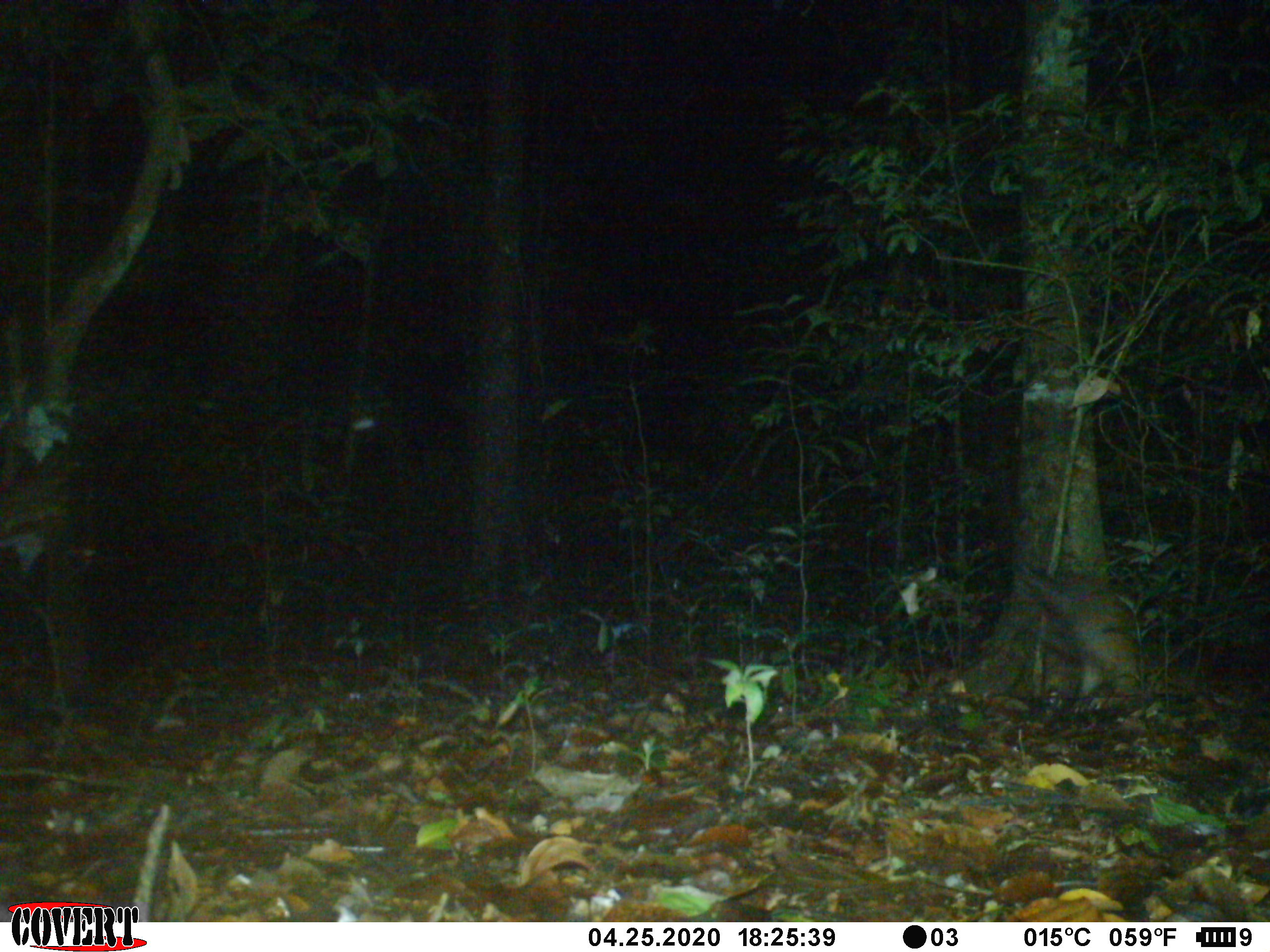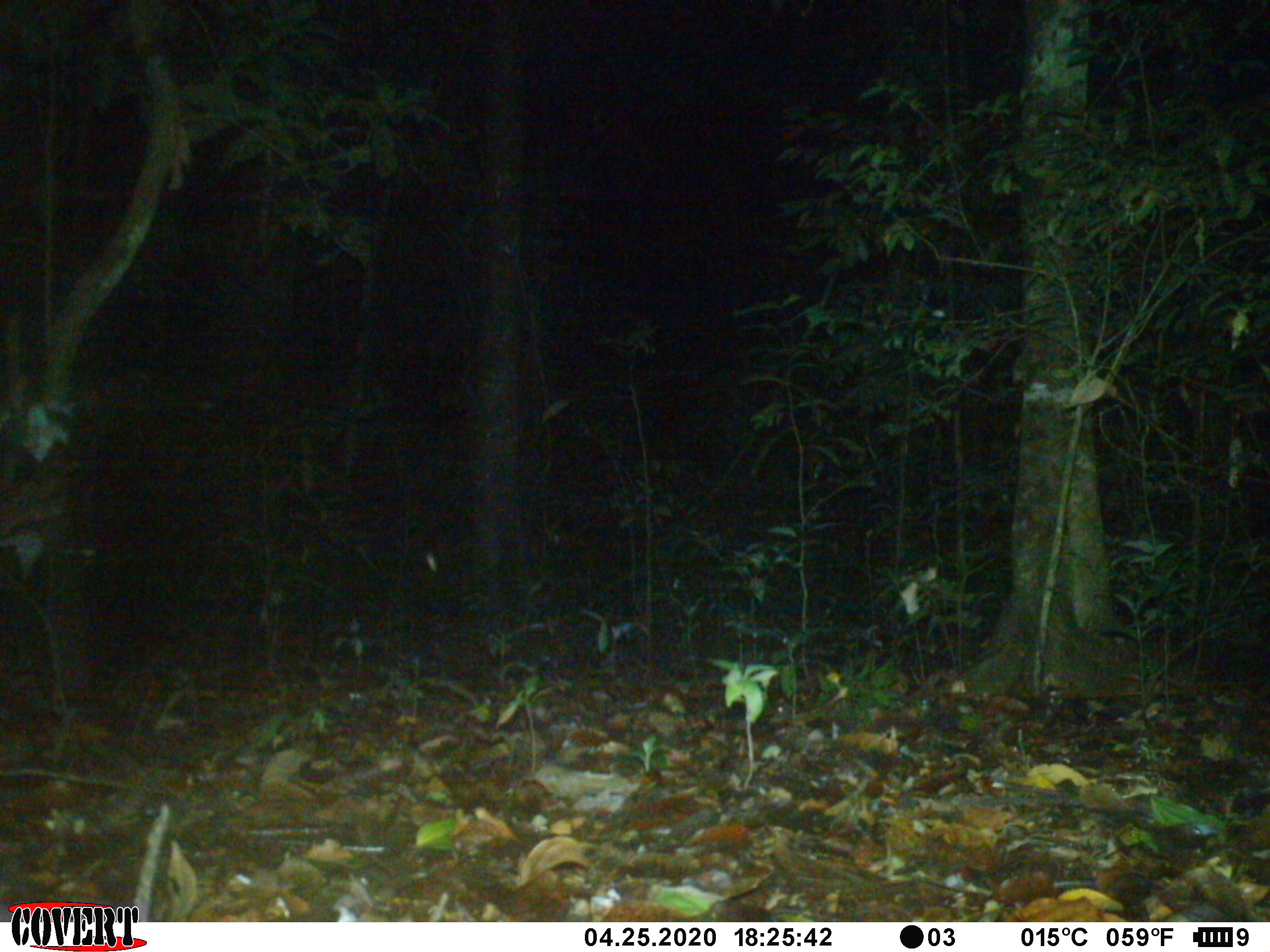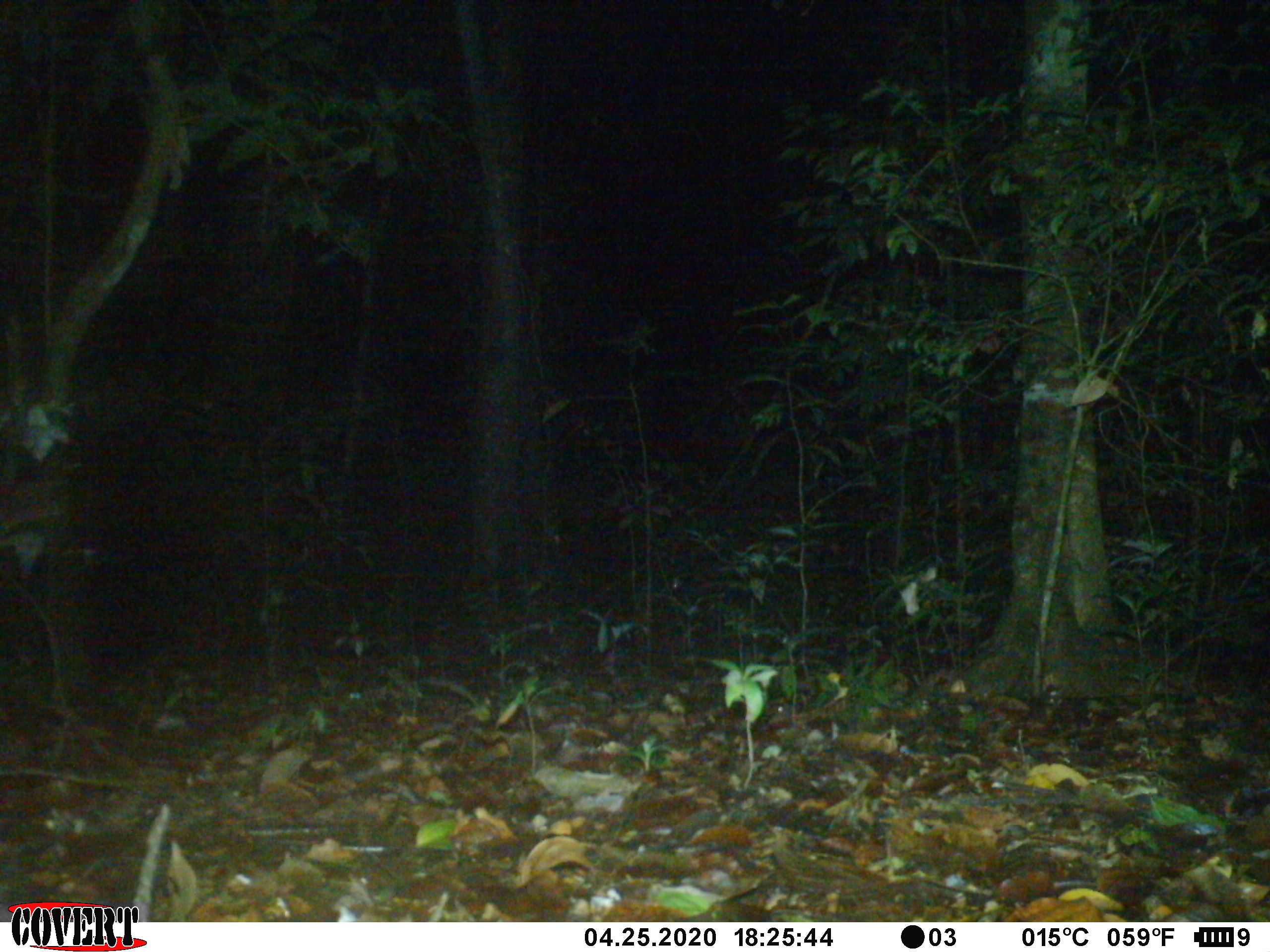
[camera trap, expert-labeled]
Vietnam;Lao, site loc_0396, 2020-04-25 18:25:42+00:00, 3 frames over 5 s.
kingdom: Animalia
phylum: Chordata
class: Mammalia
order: Rodentia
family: Hystricidae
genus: Atherurus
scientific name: Atherurus macrourus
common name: asiatic brush-tailed porcupine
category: asiatic brush tailed porcupine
Asiatic brush tailed porcupine (asiatic brush-tailed porcupine) (Atherurus macrourus). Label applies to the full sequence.